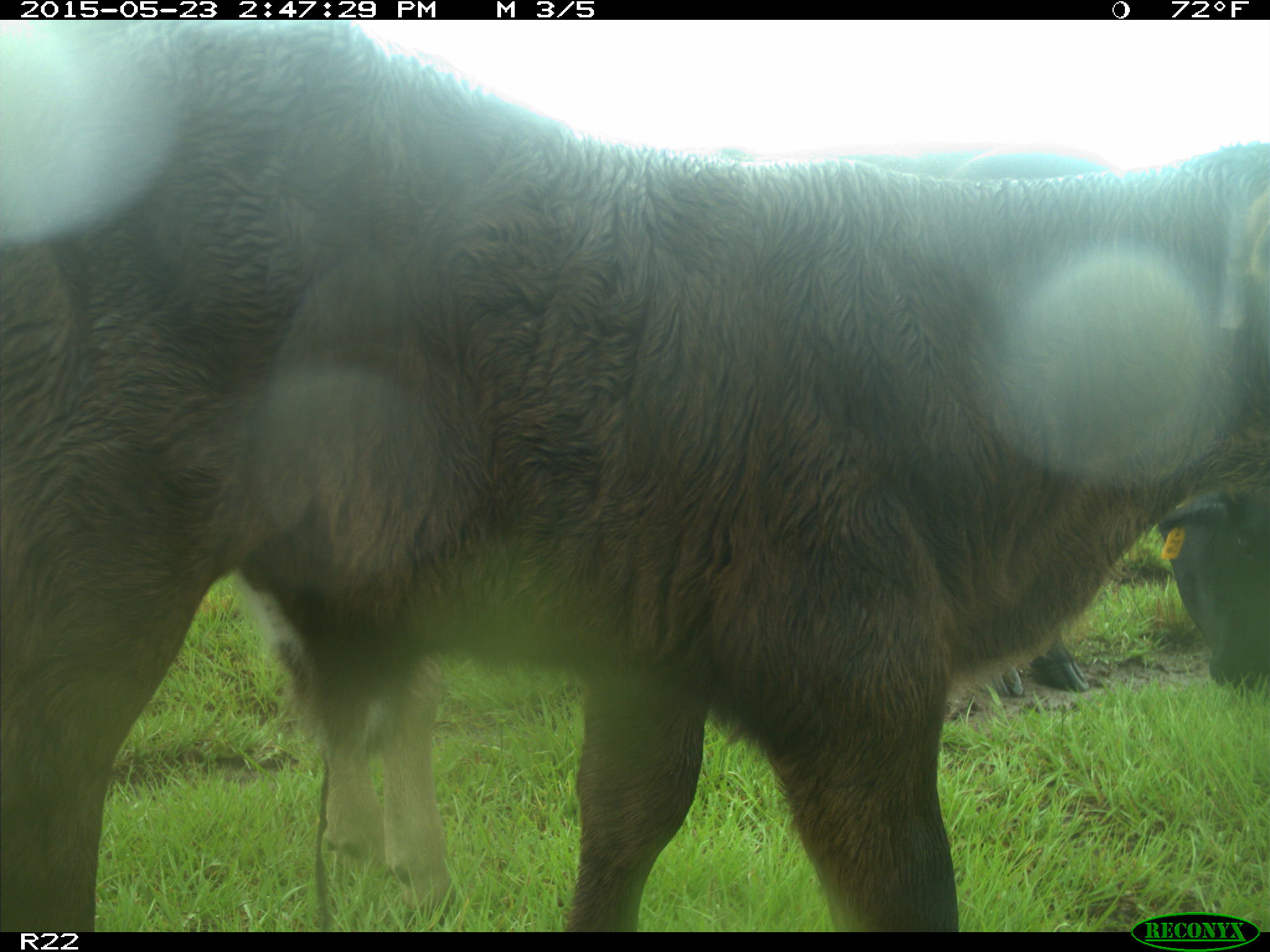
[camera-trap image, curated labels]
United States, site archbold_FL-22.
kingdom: Animalia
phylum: Chordata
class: Mammalia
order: Artiodactyla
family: Bovidae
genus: Bos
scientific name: Bos taurus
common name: domestic cow